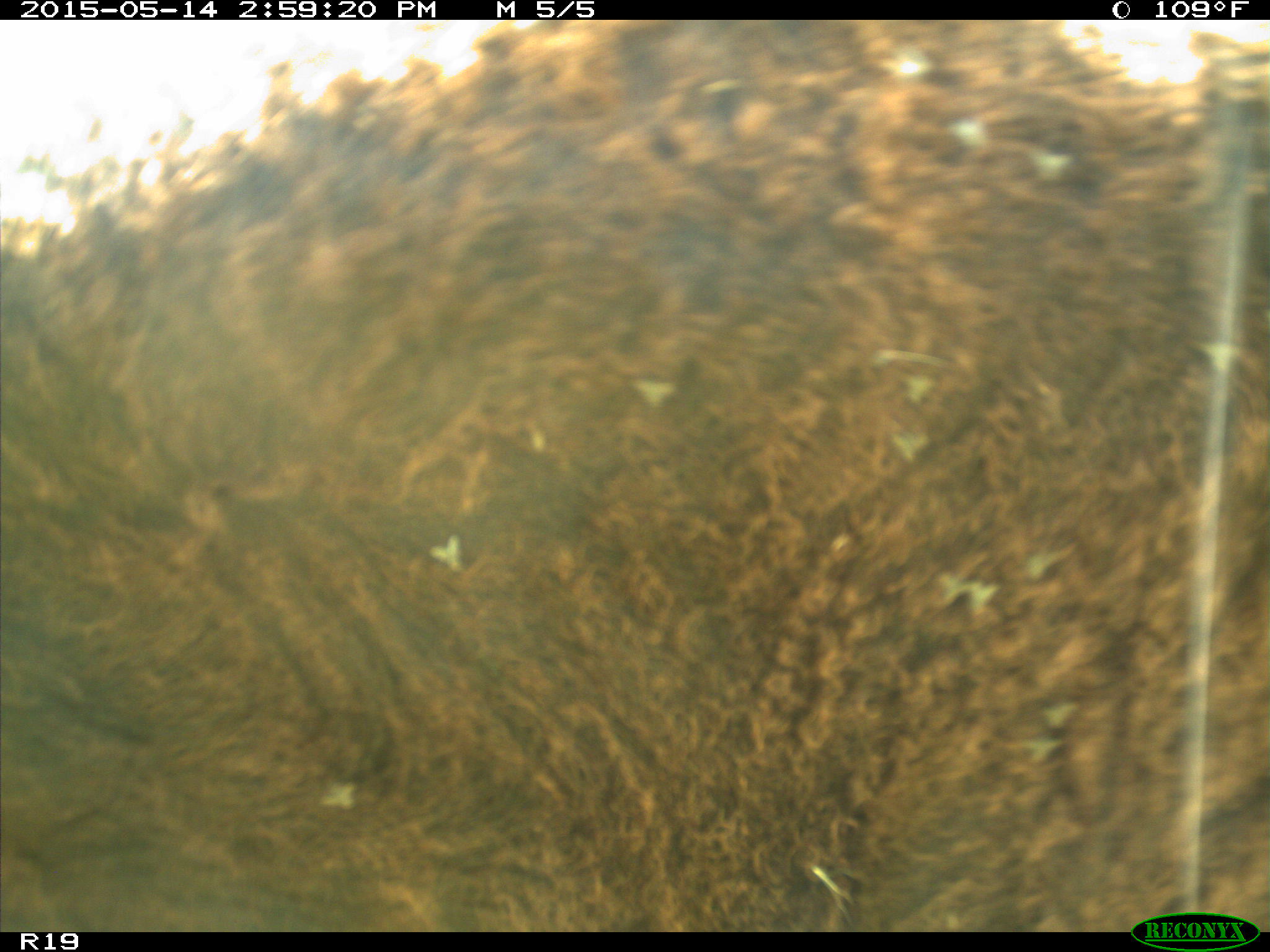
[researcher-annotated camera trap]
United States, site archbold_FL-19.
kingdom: Animalia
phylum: Chordata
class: Mammalia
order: Artiodactyla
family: Bovidae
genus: Bos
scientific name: Bos taurus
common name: domestic cow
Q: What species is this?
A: Bos taurus (domestic cow).